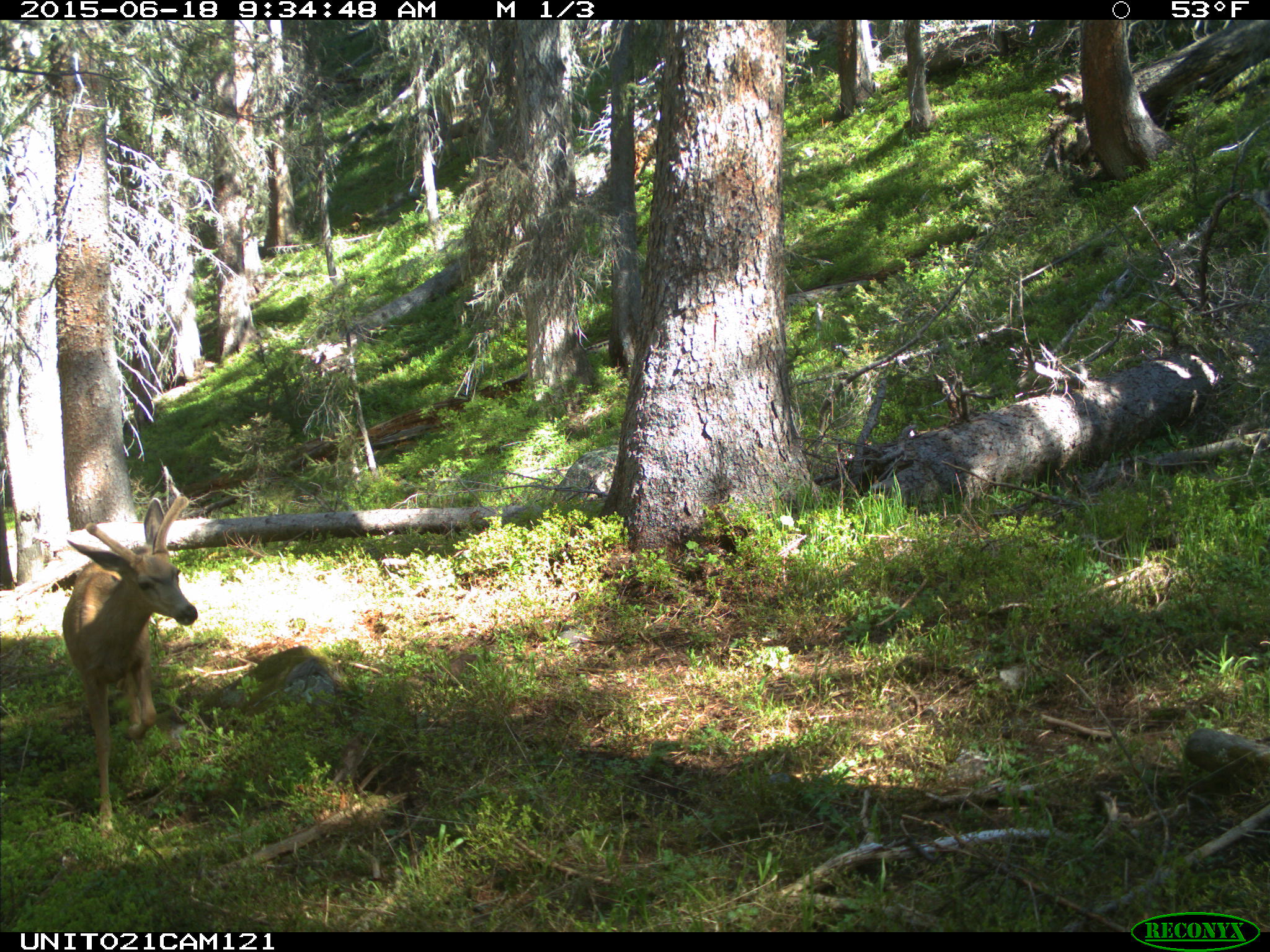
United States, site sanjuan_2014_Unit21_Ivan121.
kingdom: Animalia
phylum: Chordata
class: Mammalia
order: Artiodactyla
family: Cervidae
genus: Odocoileus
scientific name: Odocoileus hemionus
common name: mule deer